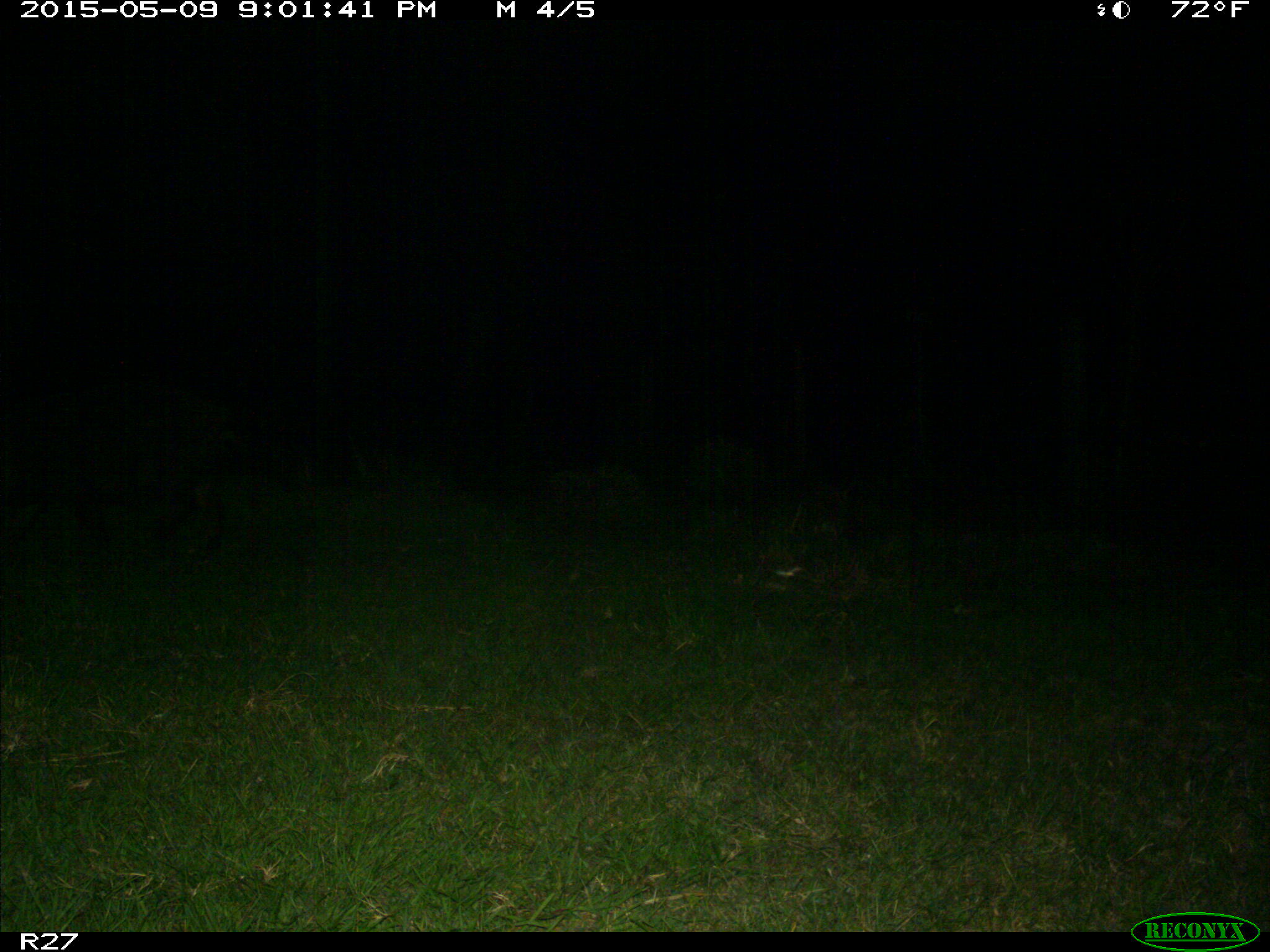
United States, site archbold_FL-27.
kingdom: Animalia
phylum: Chordata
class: Mammalia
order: Artiodactyla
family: Suidae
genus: Sus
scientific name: Sus scrofa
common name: wild boar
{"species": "Sus scrofa (wild boar)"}